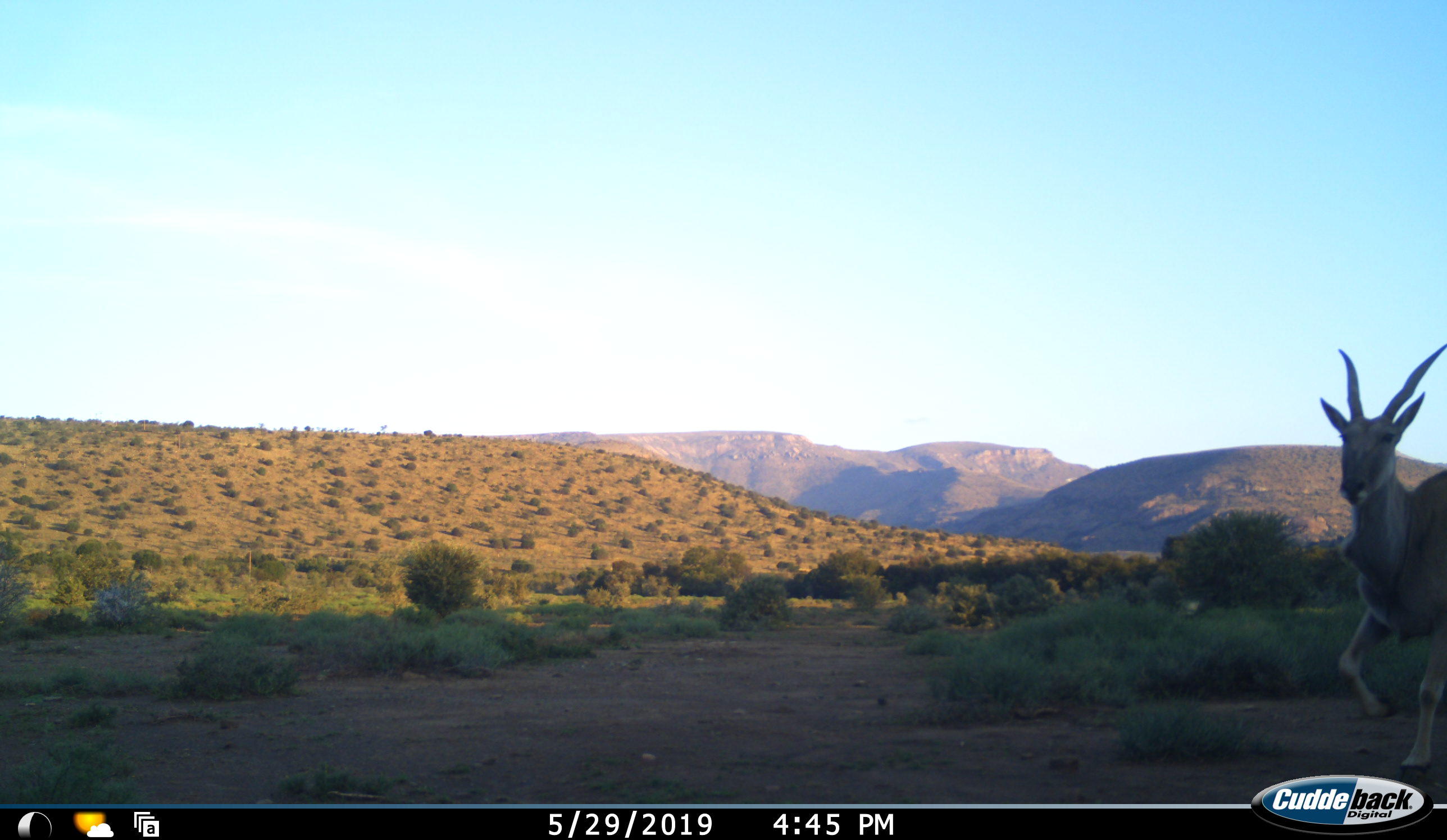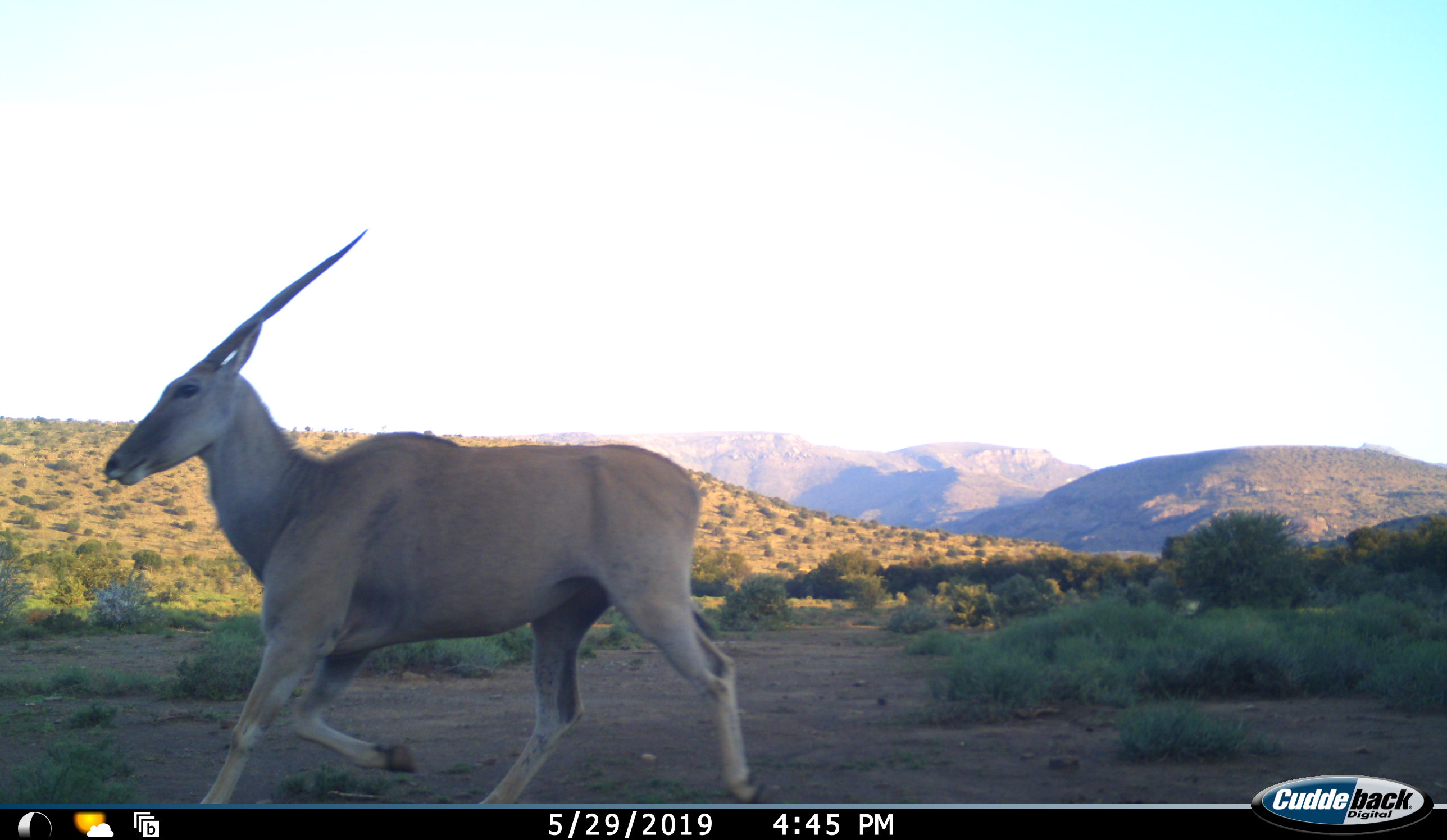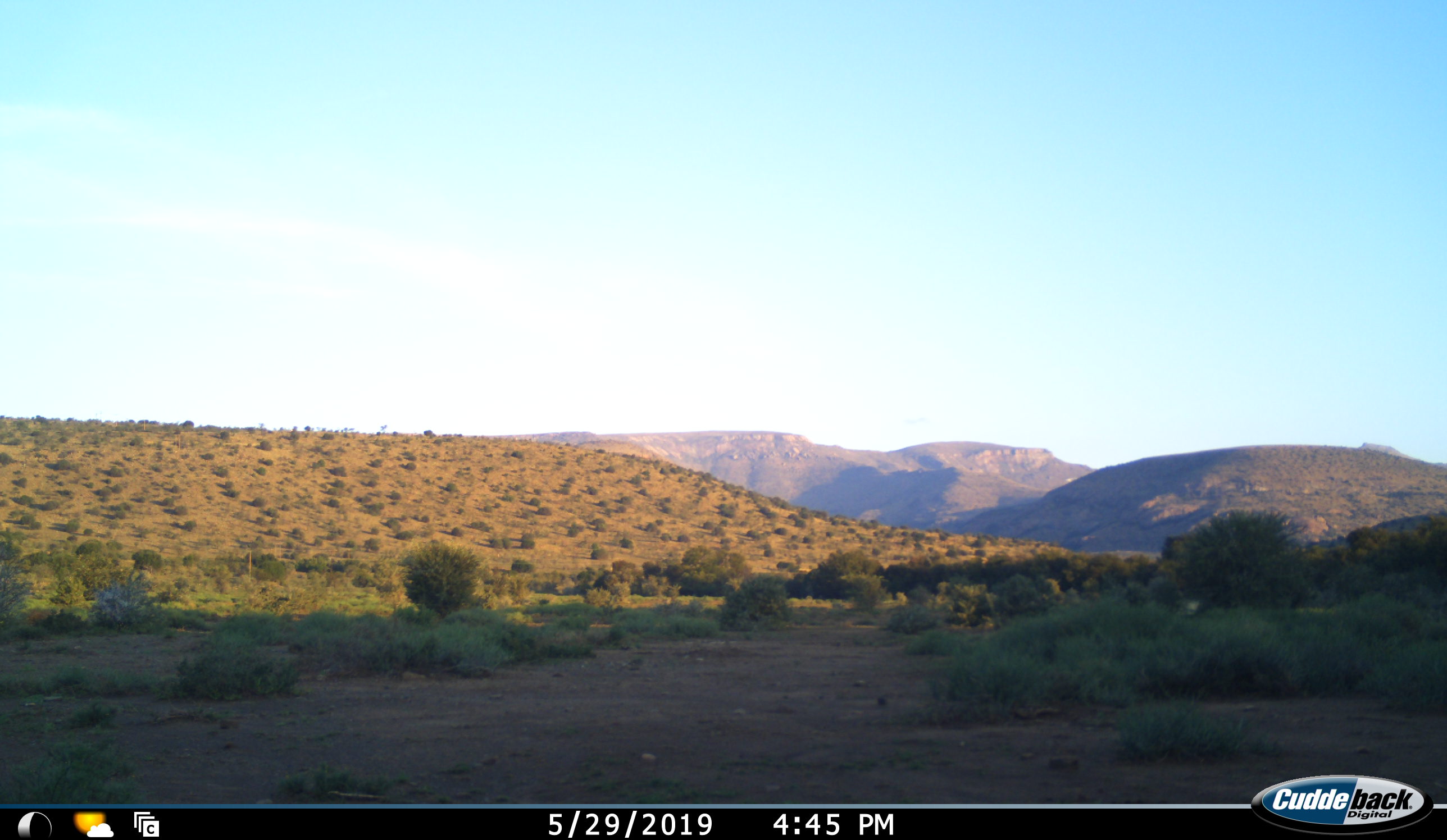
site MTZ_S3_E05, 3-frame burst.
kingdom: Animalia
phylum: Chordata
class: Mammalia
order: Artiodactyla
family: Bovidae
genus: Tragelaphus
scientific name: Tragelaphus oryx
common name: eland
Eland (Tragelaphus oryx), count 1. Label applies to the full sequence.